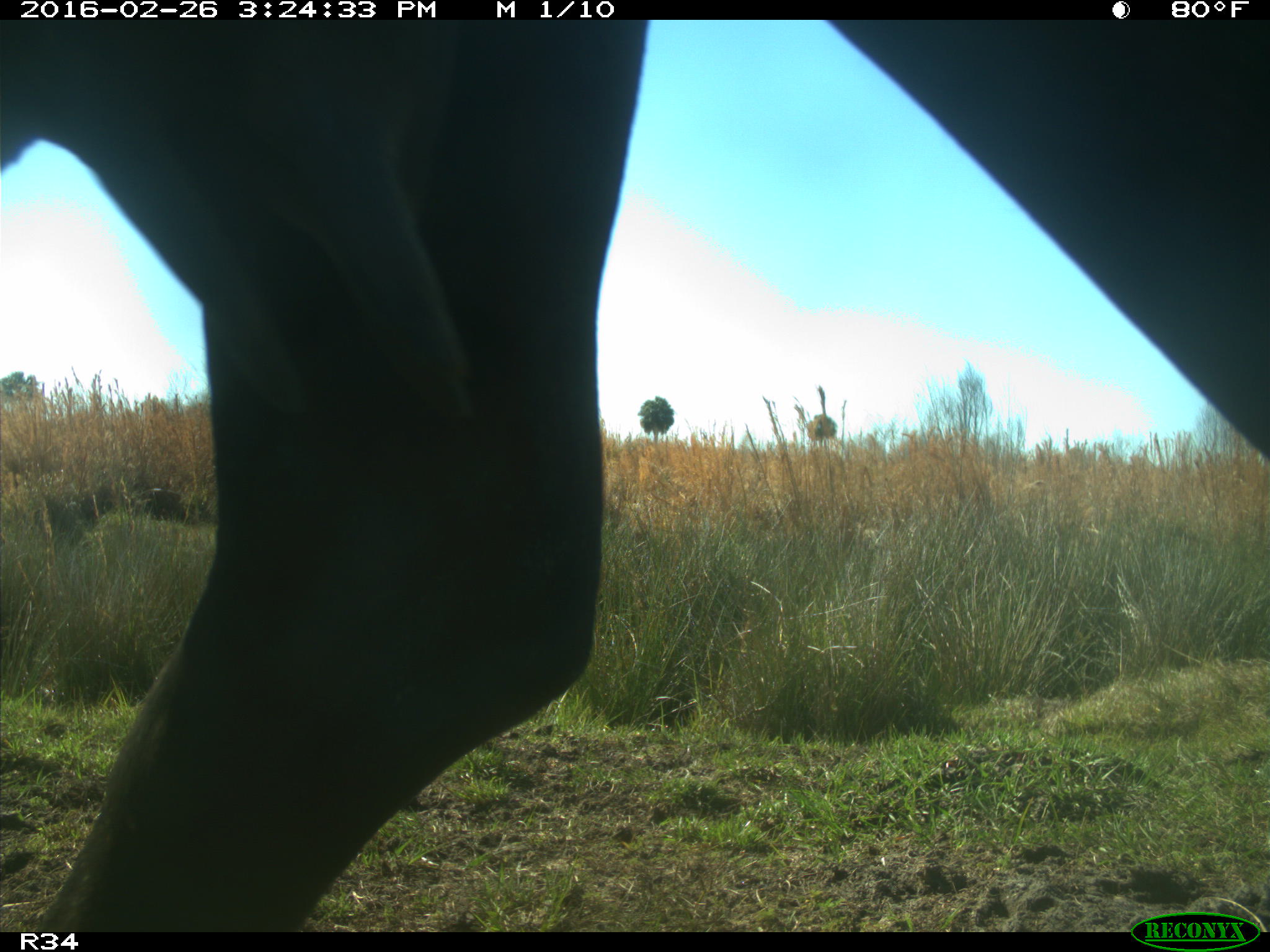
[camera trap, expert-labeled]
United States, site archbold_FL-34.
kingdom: Animalia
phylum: Chordata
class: Mammalia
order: Artiodactyla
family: Bovidae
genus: Bos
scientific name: Bos taurus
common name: domestic cow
Bos taurus (domestic cow).